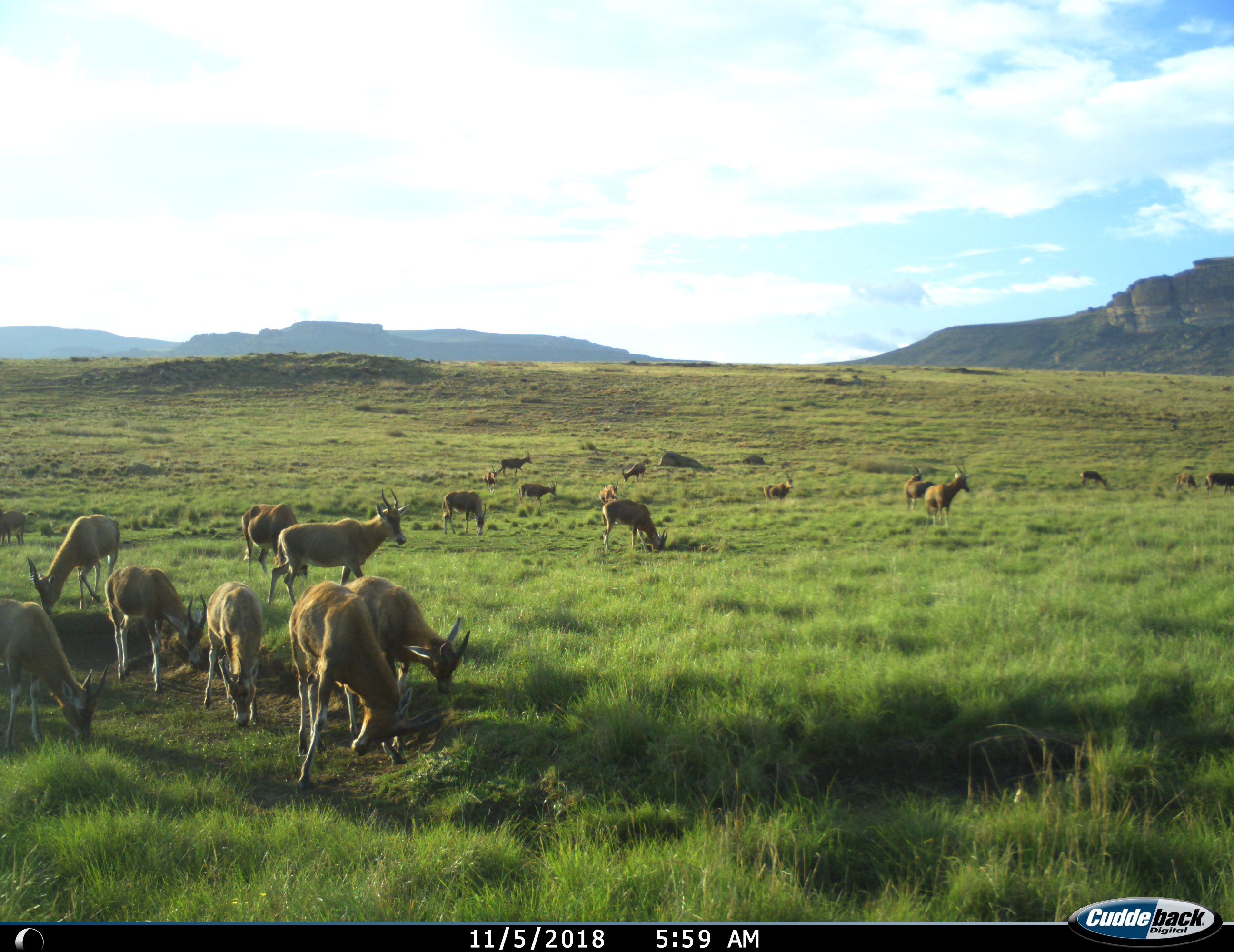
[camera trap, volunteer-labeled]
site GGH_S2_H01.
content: unidentified animal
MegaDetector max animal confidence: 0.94